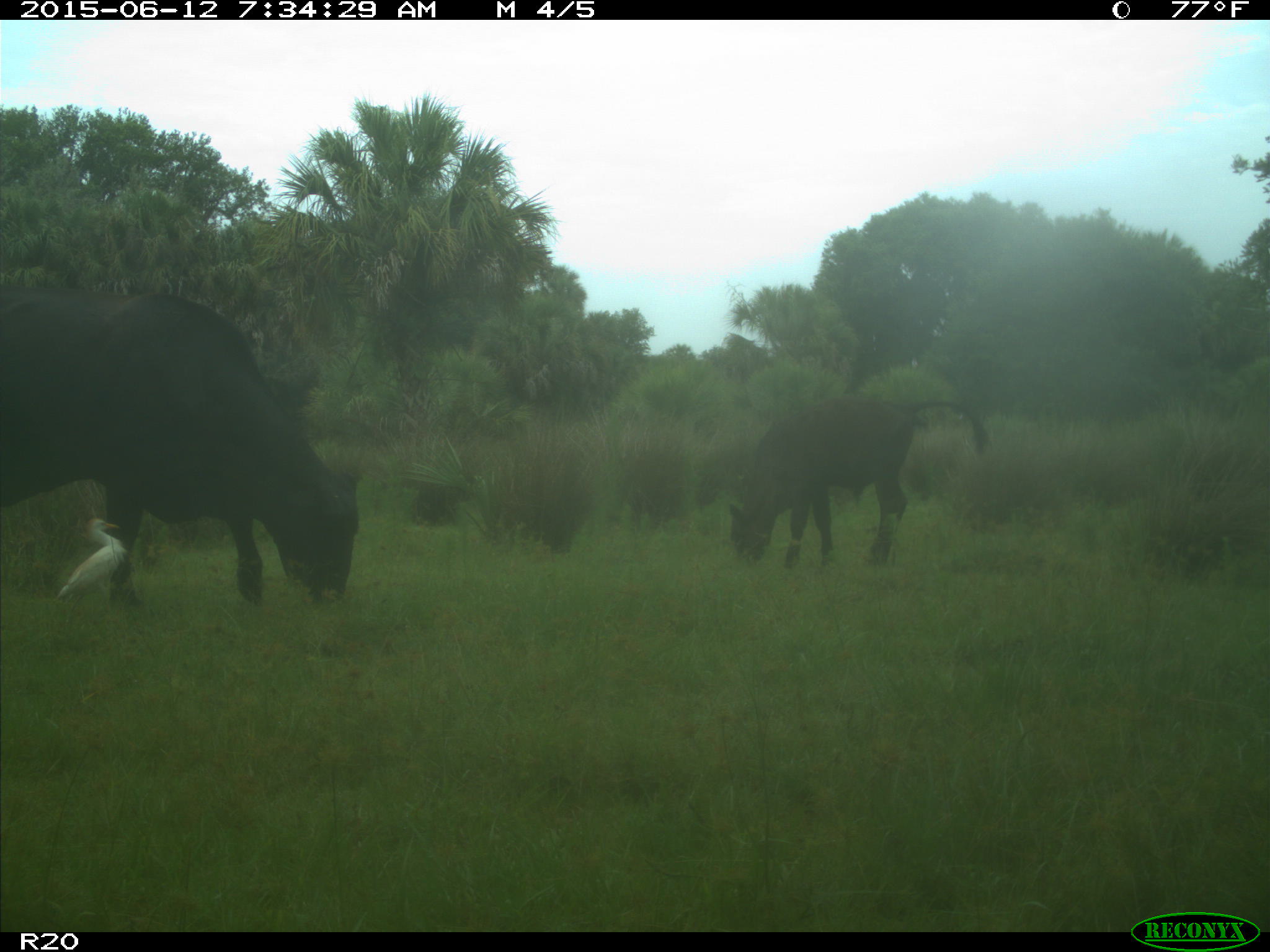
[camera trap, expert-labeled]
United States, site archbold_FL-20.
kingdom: Animalia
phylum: Chordata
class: Mammalia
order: Artiodactyla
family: Bovidae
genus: Bos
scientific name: Bos taurus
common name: domestic cow